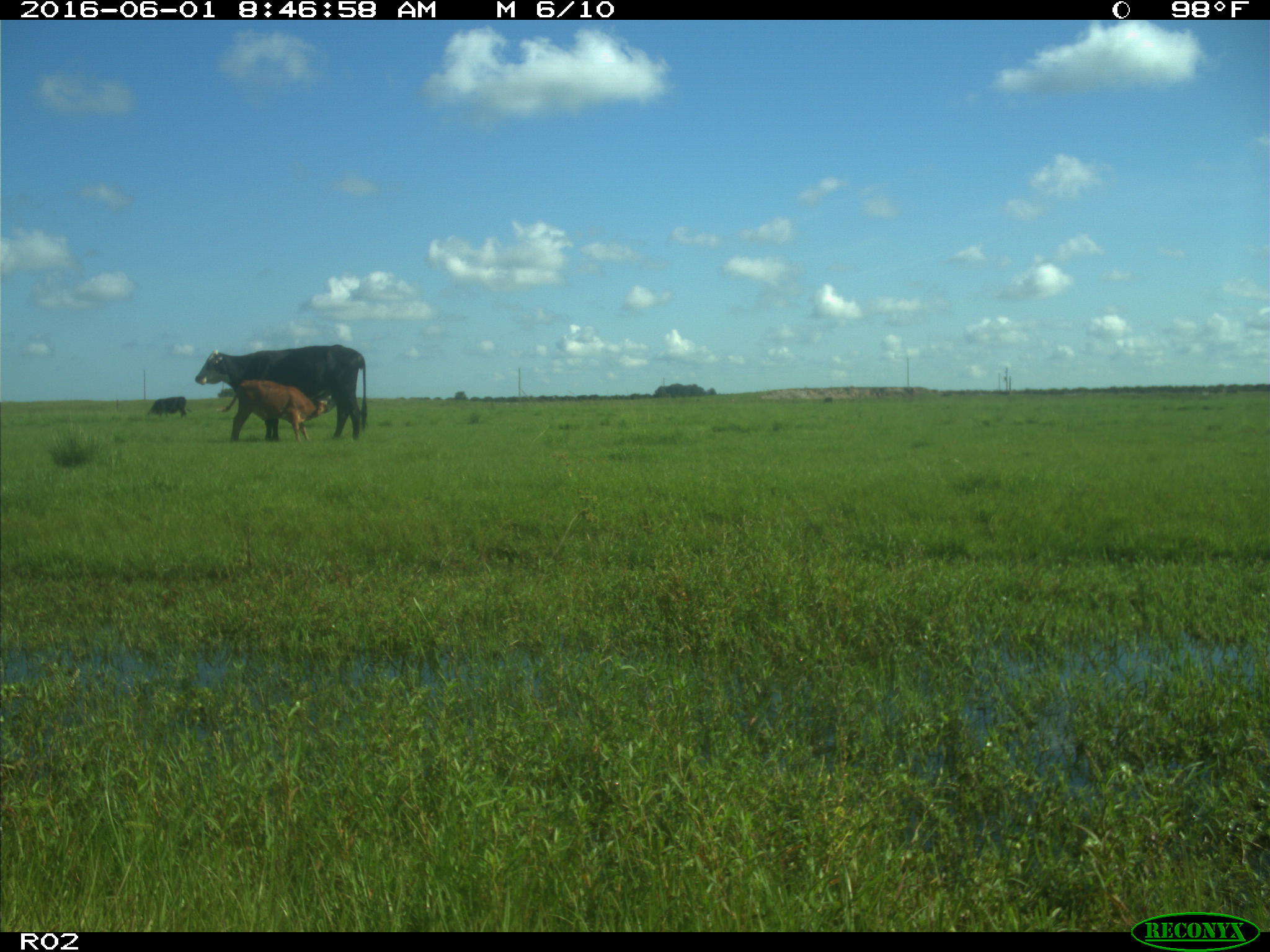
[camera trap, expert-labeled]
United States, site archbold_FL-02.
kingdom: Animalia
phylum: Chordata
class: Mammalia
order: Artiodactyla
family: Bovidae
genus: Bos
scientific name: Bos taurus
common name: domestic cow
Bos taurus (domestic cow).